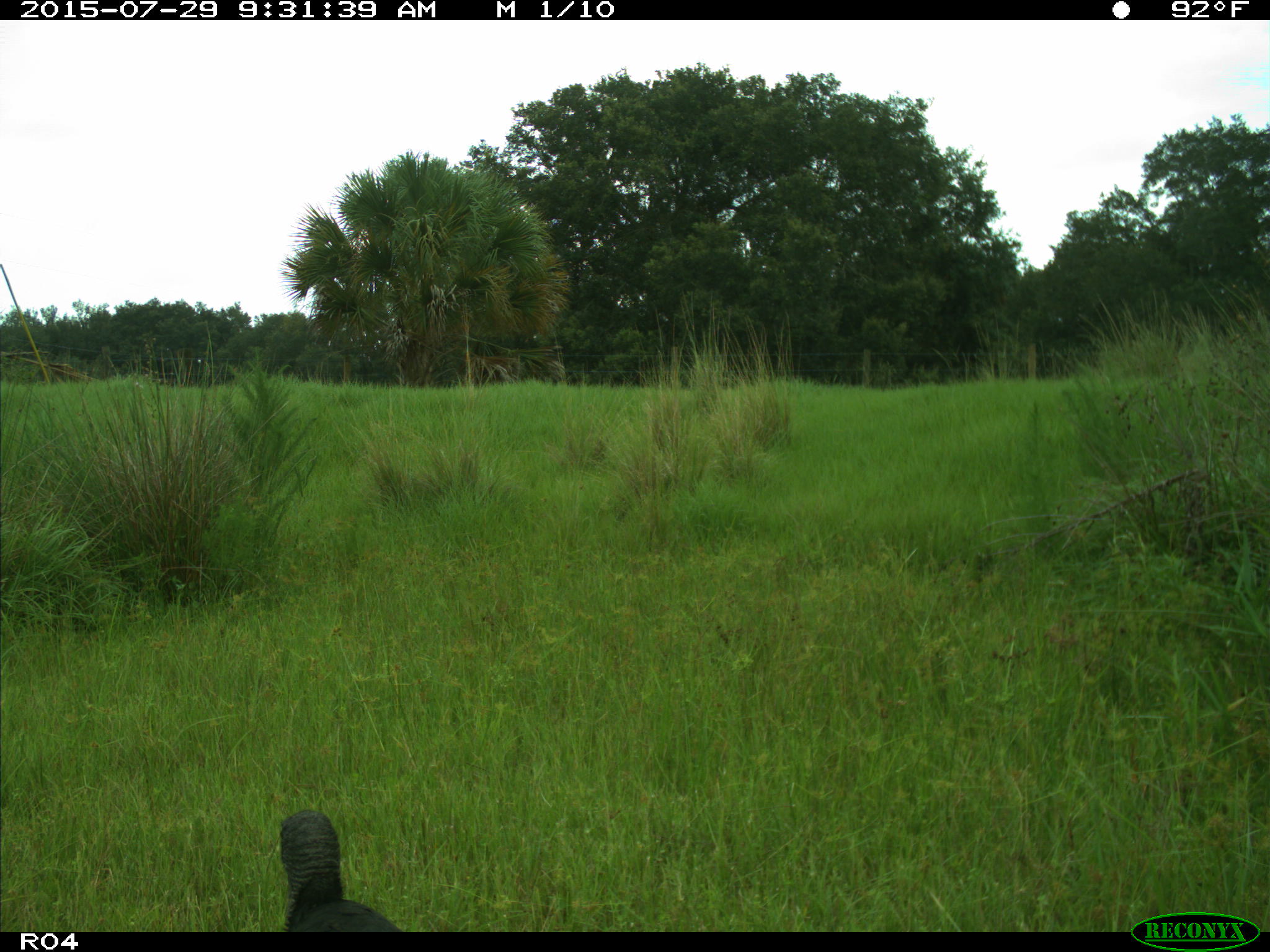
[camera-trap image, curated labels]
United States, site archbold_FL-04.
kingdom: Animalia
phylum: Chordata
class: Aves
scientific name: Aves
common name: birds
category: unidentified bird